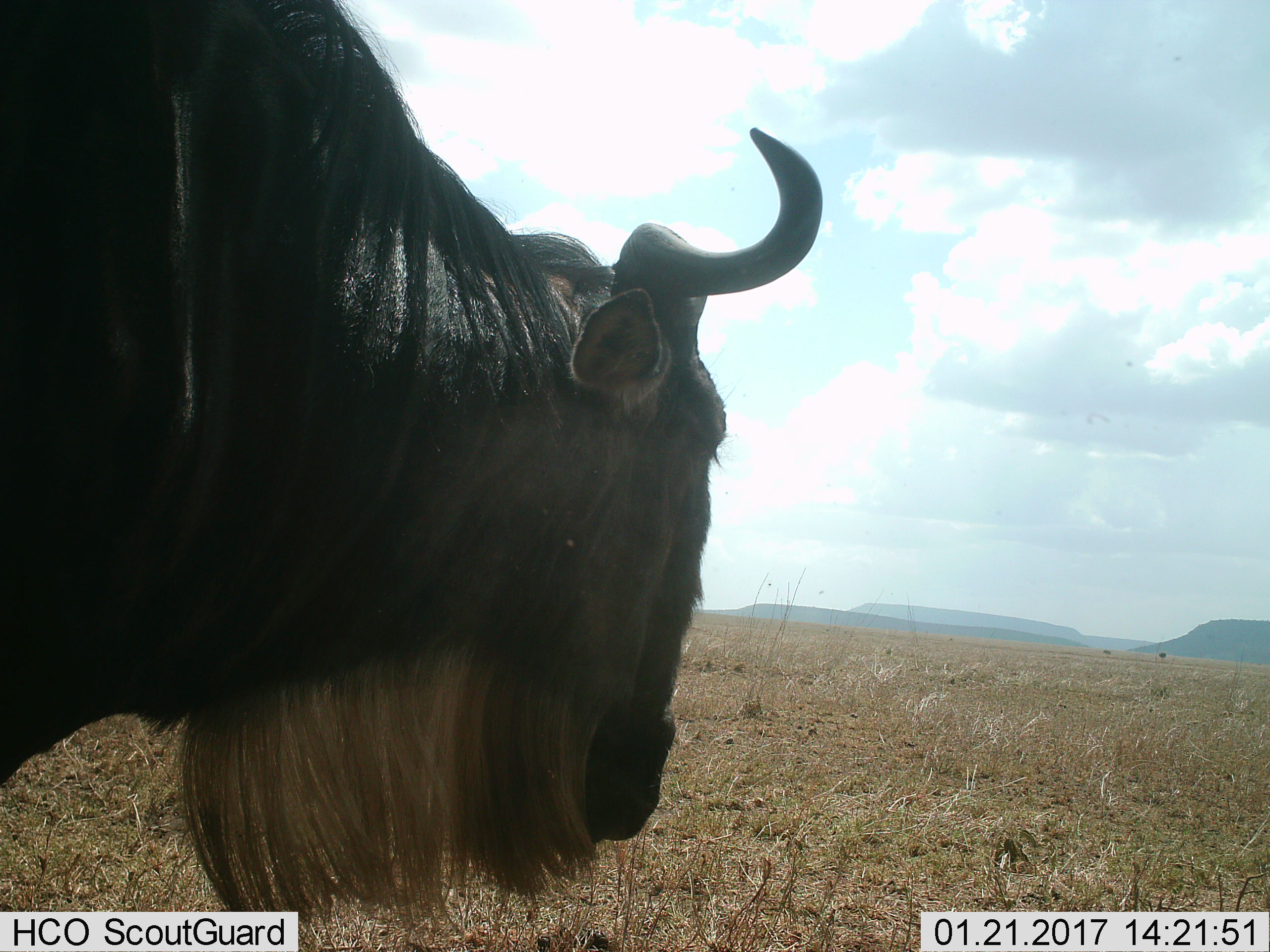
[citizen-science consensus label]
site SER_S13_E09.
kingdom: Animalia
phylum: Chordata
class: Mammalia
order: Artiodactyla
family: Bovidae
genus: Connochaetes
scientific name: Connochaetes taurinus taurinus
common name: blue wildebeest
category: wildebeestblue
Wildebeestblue (blue wildebeest) (Connochaetes taurinus taurinus), count 1. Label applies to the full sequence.